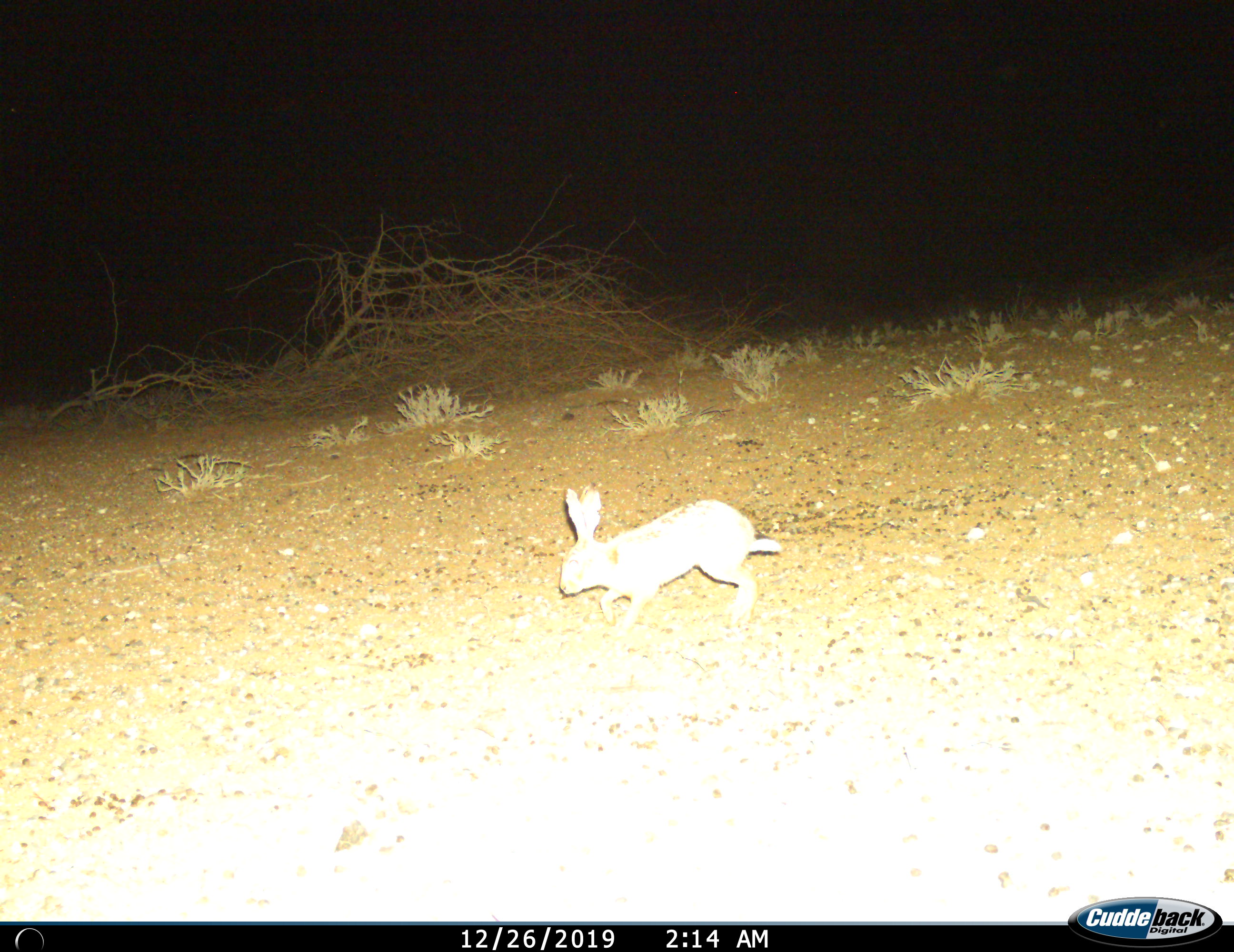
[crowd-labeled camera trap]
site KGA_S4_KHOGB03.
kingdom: Animalia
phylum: Chordata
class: Mammalia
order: Lagomorpha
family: Leporidae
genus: Lepus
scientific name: Lepus capensis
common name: cape hare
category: harecape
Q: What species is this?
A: Harecape (cape hare) (Lepus capensis).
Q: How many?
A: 1.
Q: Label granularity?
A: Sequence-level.